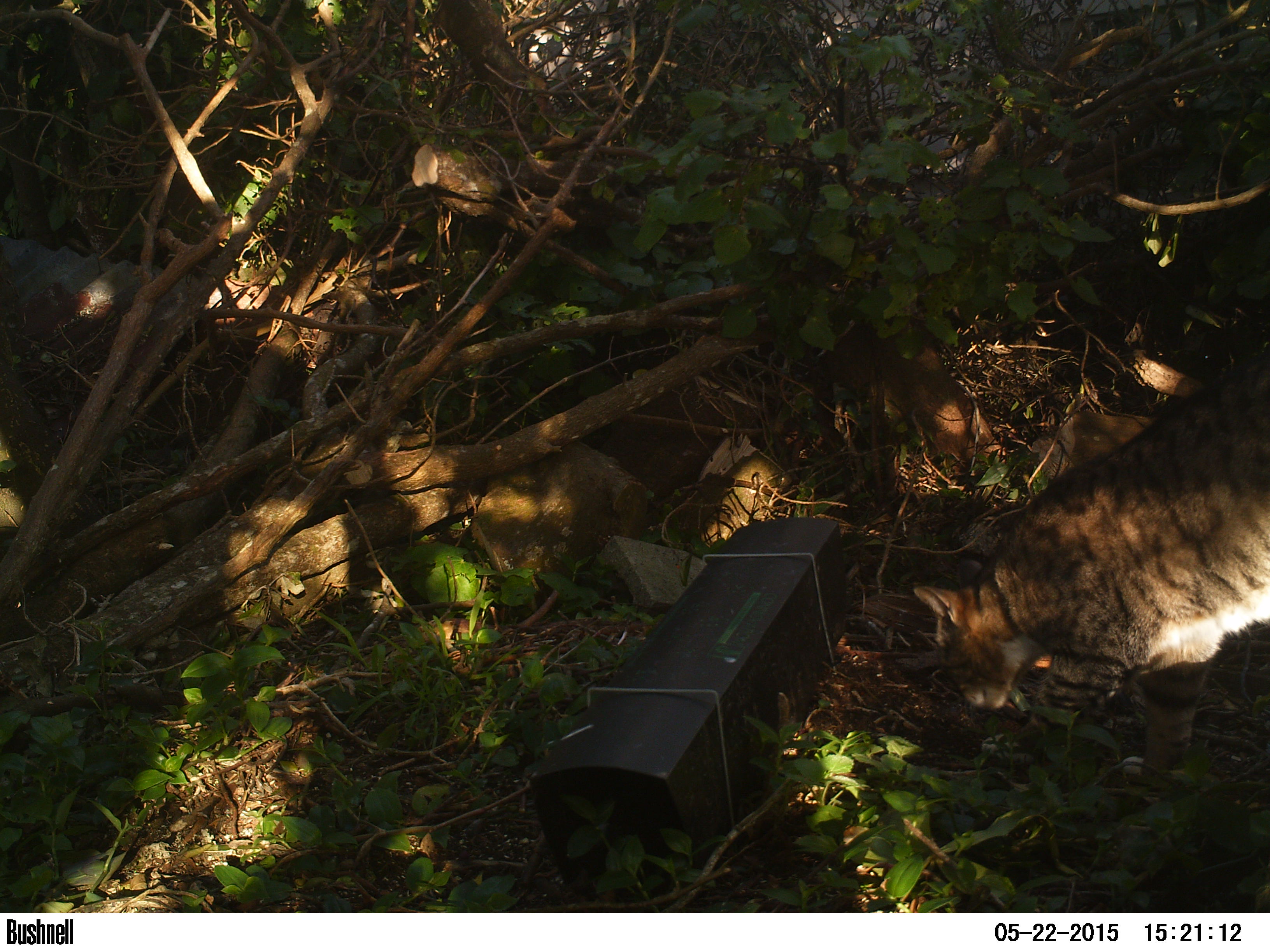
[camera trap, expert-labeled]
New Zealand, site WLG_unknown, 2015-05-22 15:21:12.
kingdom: Animalia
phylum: Chordata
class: Mammalia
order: Carnivora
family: Felidae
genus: Felis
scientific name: Felis catus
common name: domestic cat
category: cat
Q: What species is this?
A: Cat (domestic cat) (Felis catus).